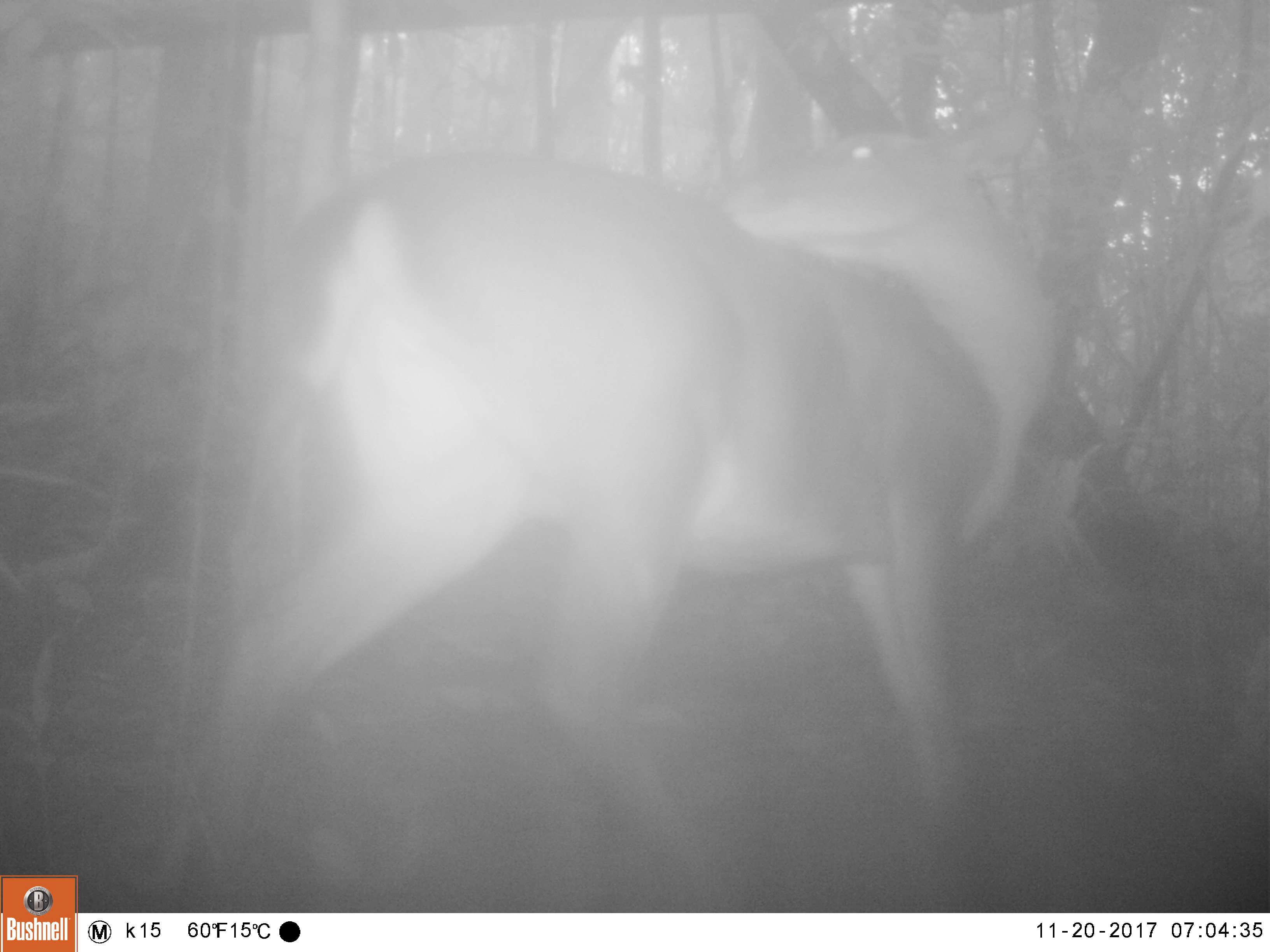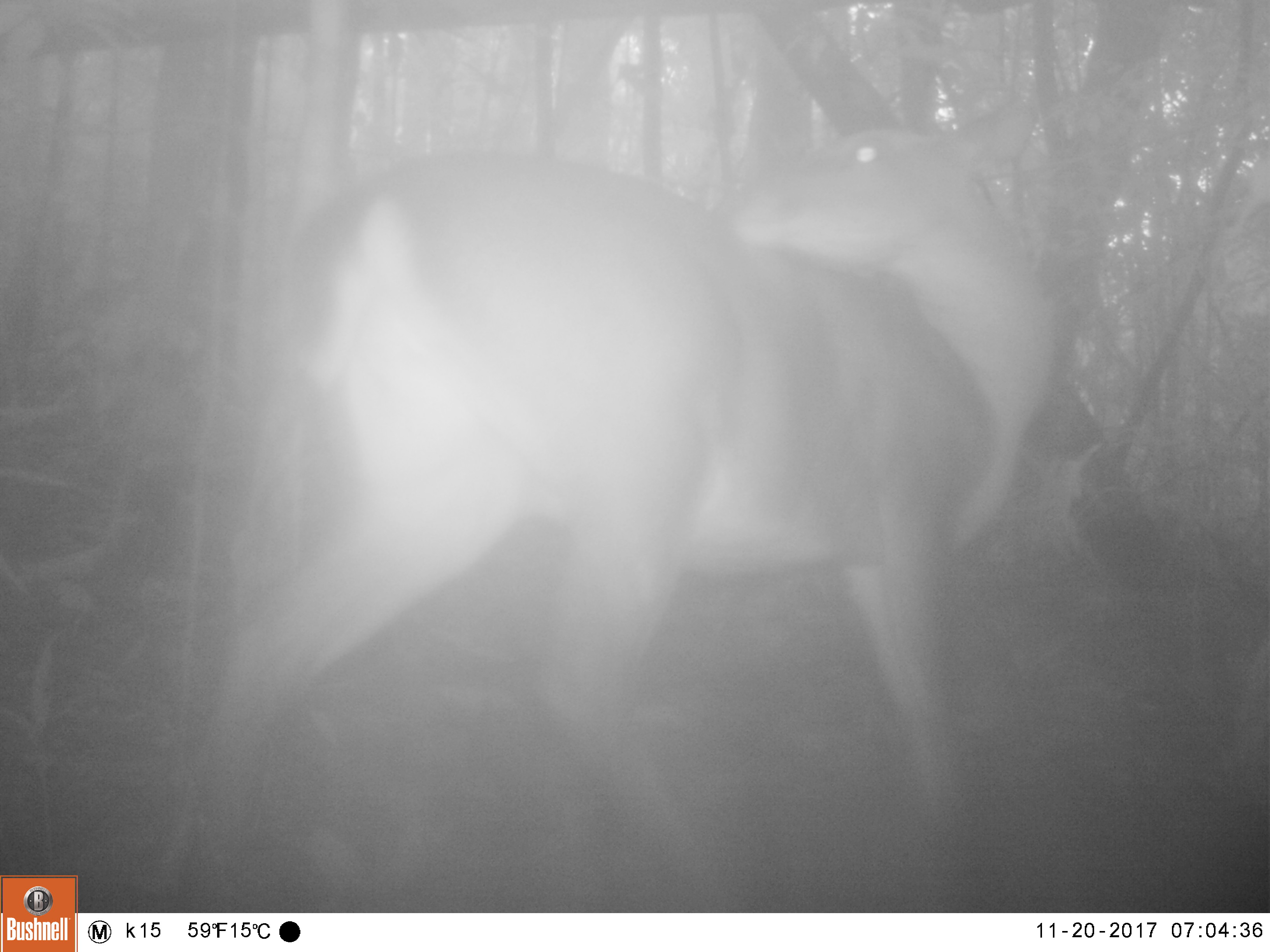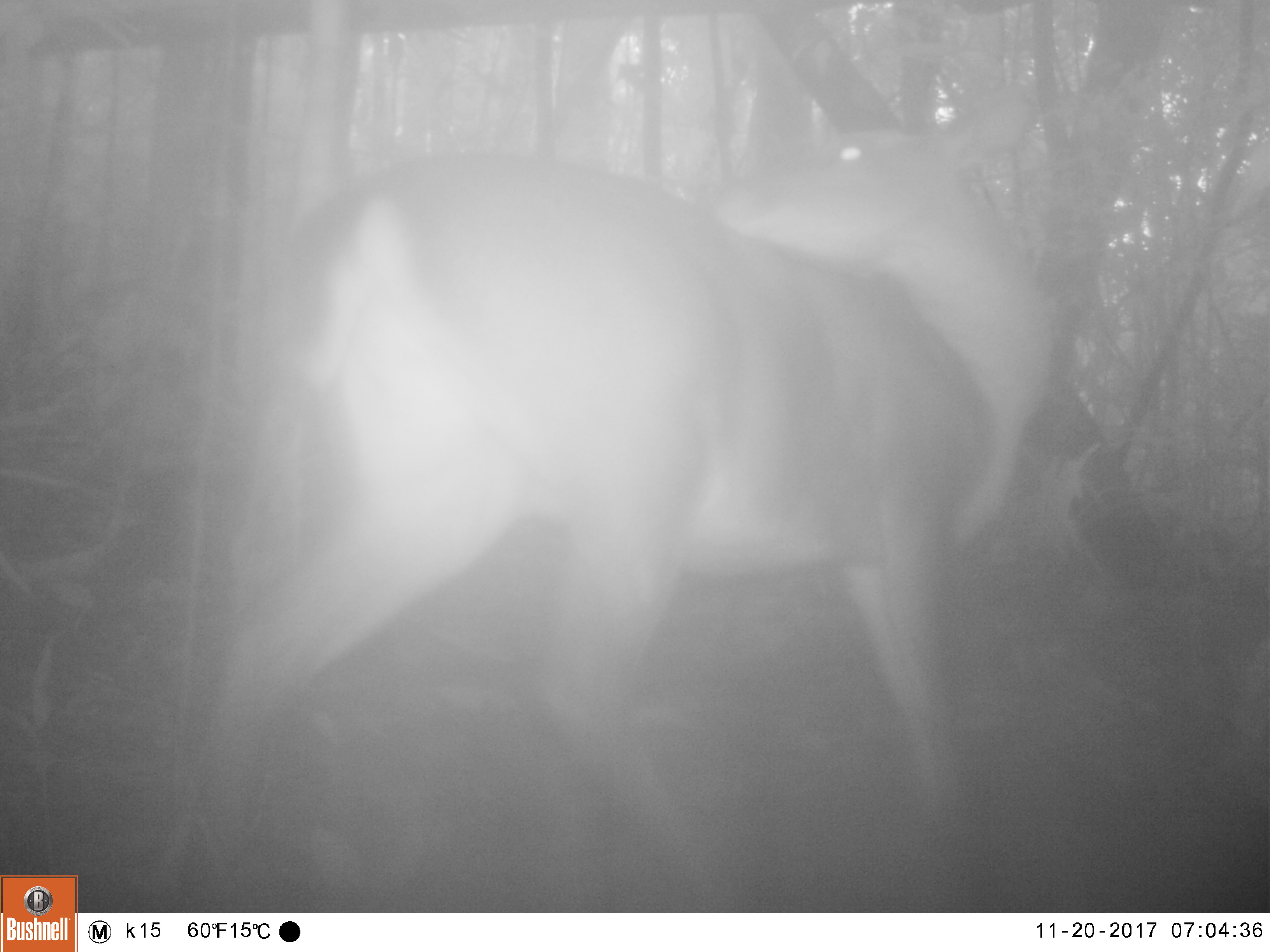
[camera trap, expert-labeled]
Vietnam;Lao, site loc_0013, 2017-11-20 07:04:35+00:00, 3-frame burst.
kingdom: Animalia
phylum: Chordata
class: Mammalia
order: Artiodactyla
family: Cervidae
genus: Muntiacus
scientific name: Muntiacus vuquangensis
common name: large-antlered muntjac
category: large antlered muntjac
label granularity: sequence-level